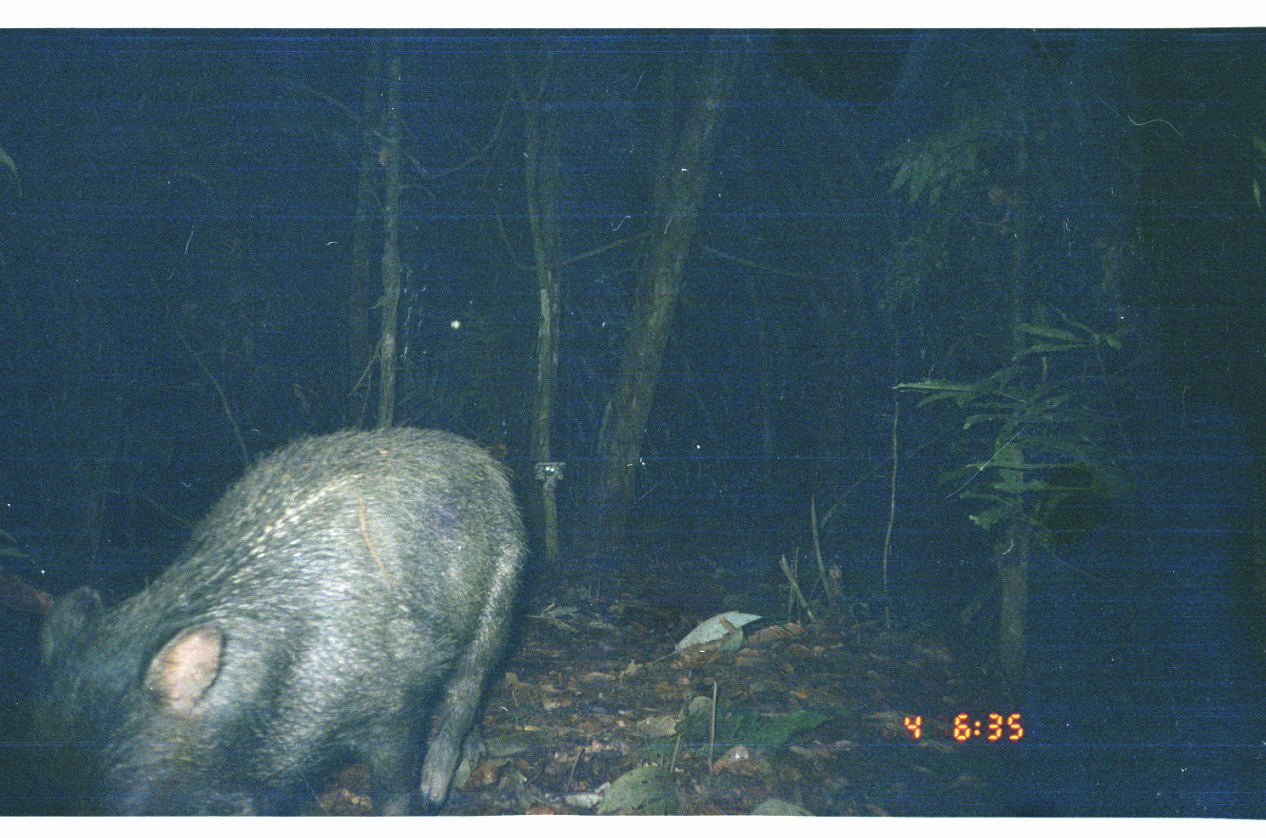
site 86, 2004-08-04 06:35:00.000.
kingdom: Animalia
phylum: Chordata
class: Mammalia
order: Artiodactyla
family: Tayassuidae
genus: Tayassu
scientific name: Tayassu pecari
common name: white-lipped peccary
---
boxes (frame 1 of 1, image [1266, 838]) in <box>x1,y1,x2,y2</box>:
tayassu pecari: <box>8,423,532,815</box>